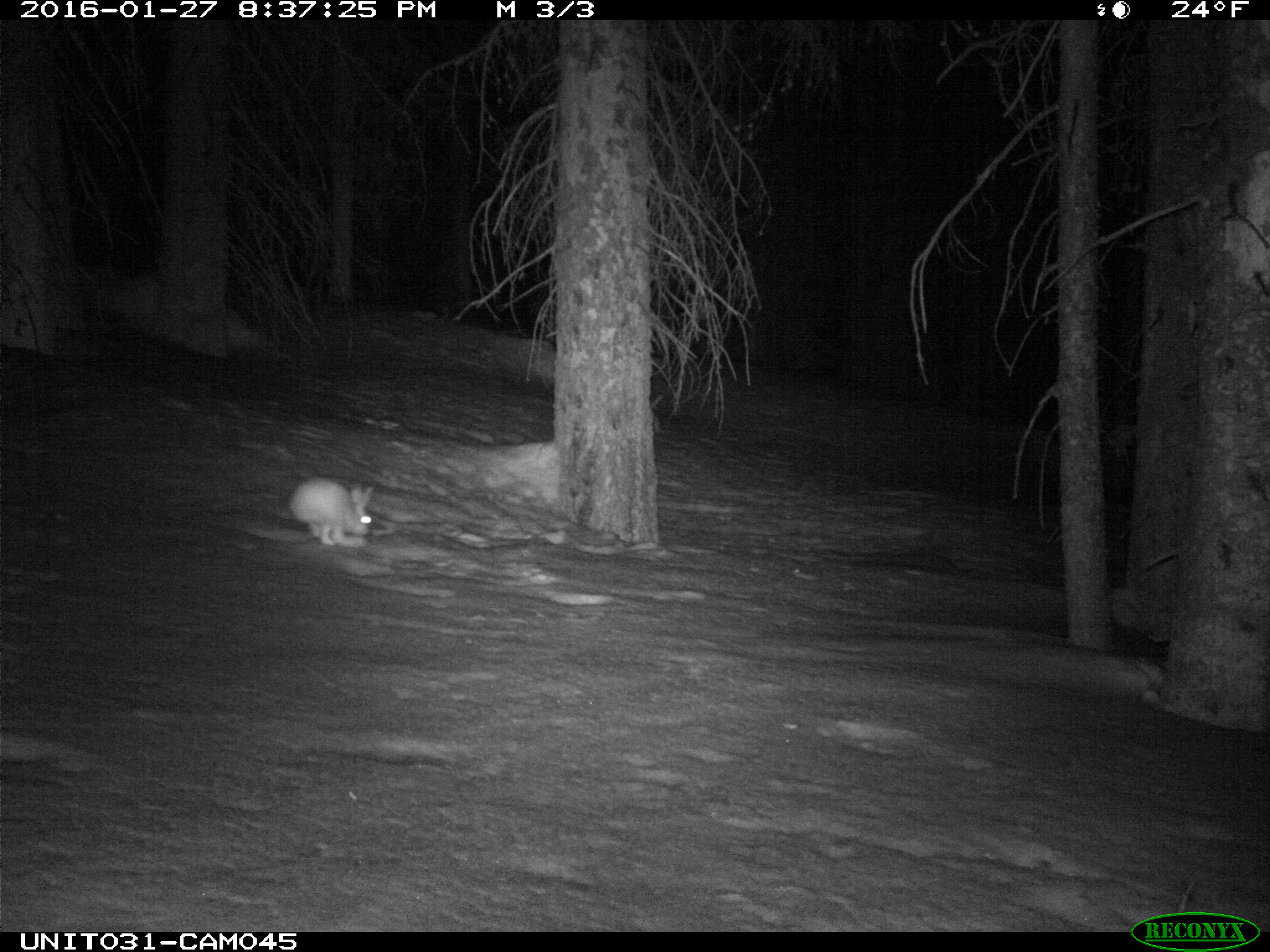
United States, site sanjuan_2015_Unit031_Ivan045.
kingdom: Animalia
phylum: Chordata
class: Mammalia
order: Lagomorpha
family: Leporidae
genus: Lepus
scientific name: Lepus americanus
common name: snowshoe hare